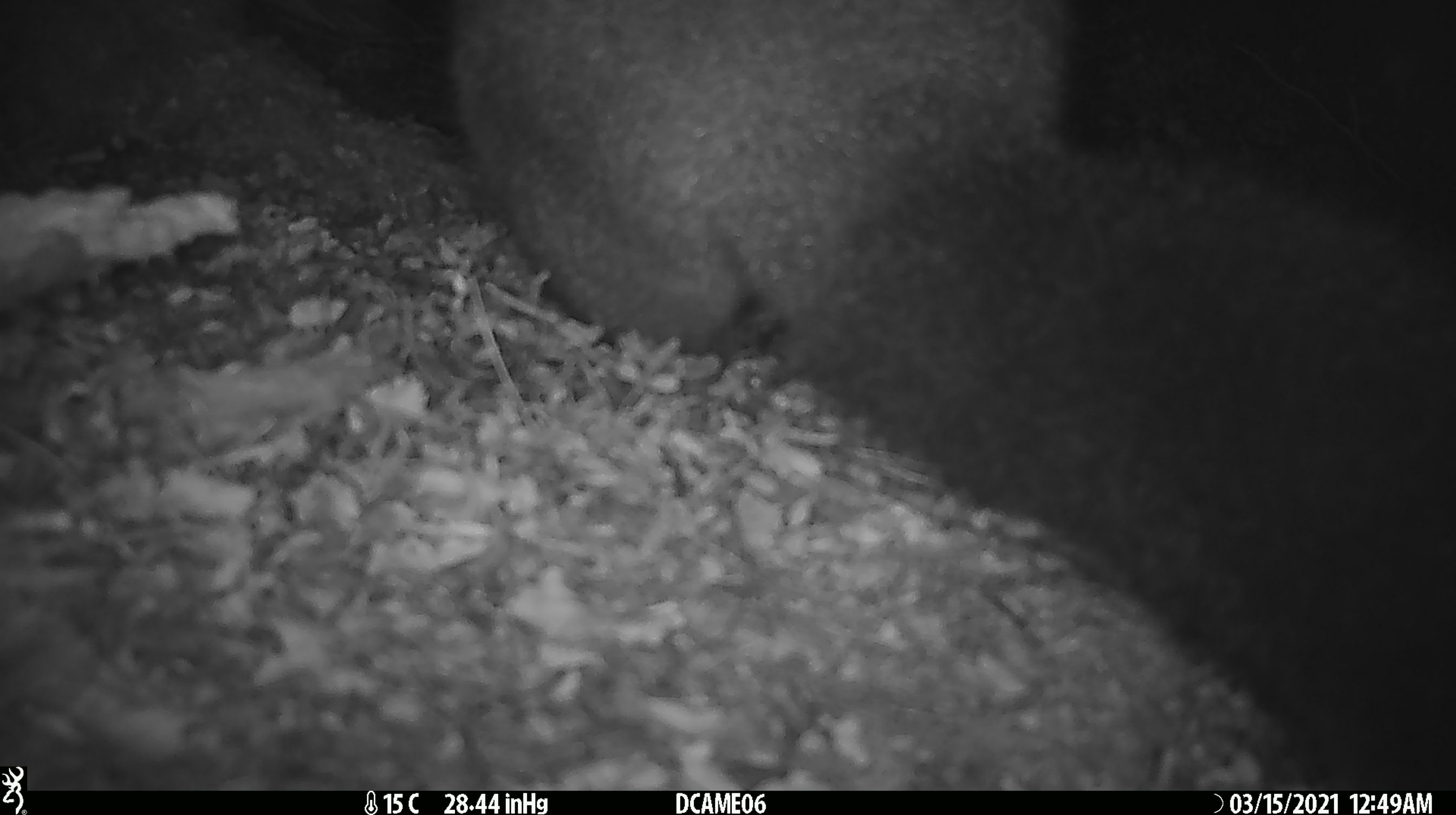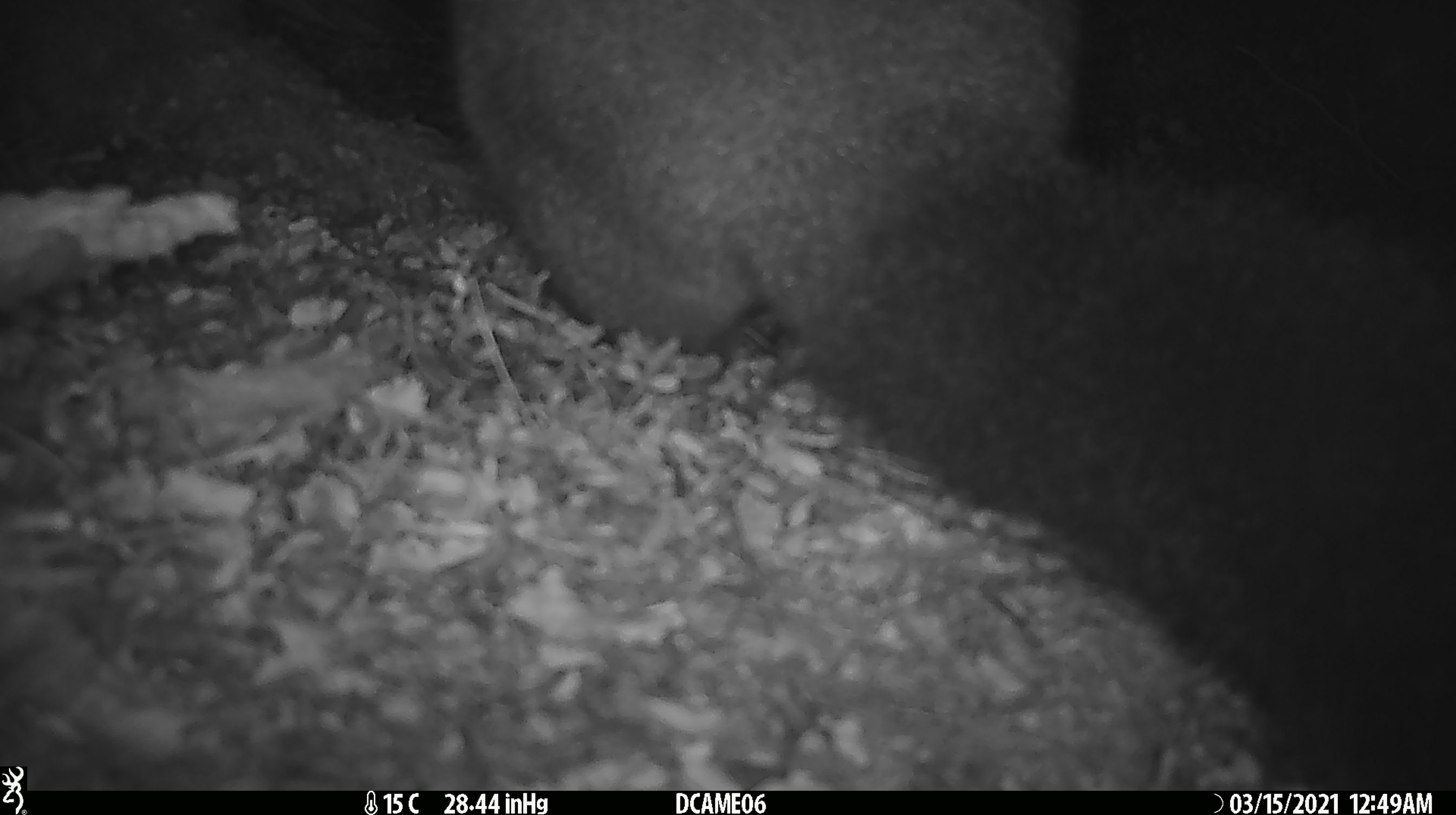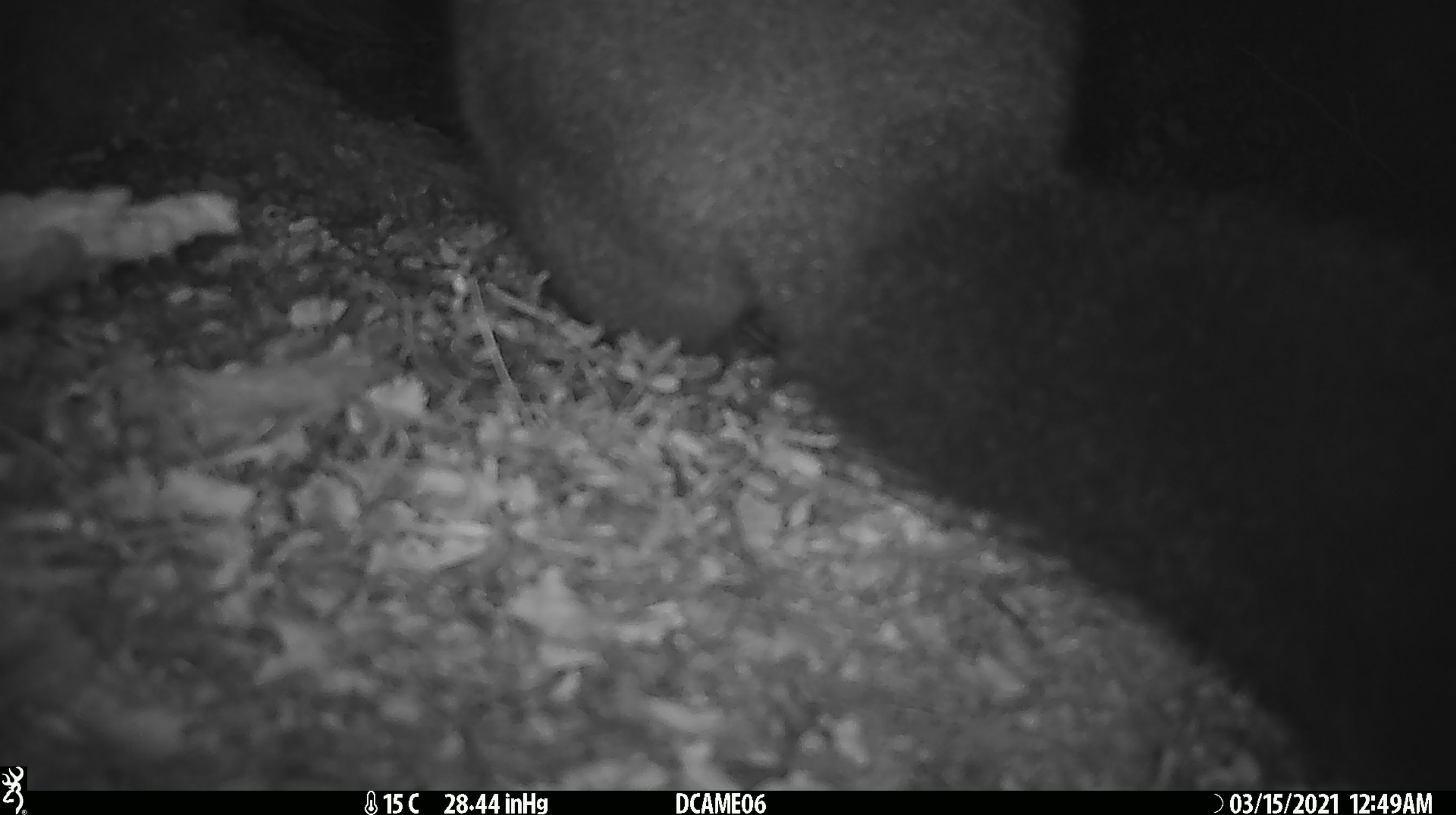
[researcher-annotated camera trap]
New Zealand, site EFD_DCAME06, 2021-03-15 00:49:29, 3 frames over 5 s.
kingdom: Animalia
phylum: Chordata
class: Mammalia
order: Diprotodontia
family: Phalangeridae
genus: Trichosurus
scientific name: Trichosurus vulpecula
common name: common brushtail possum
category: possum